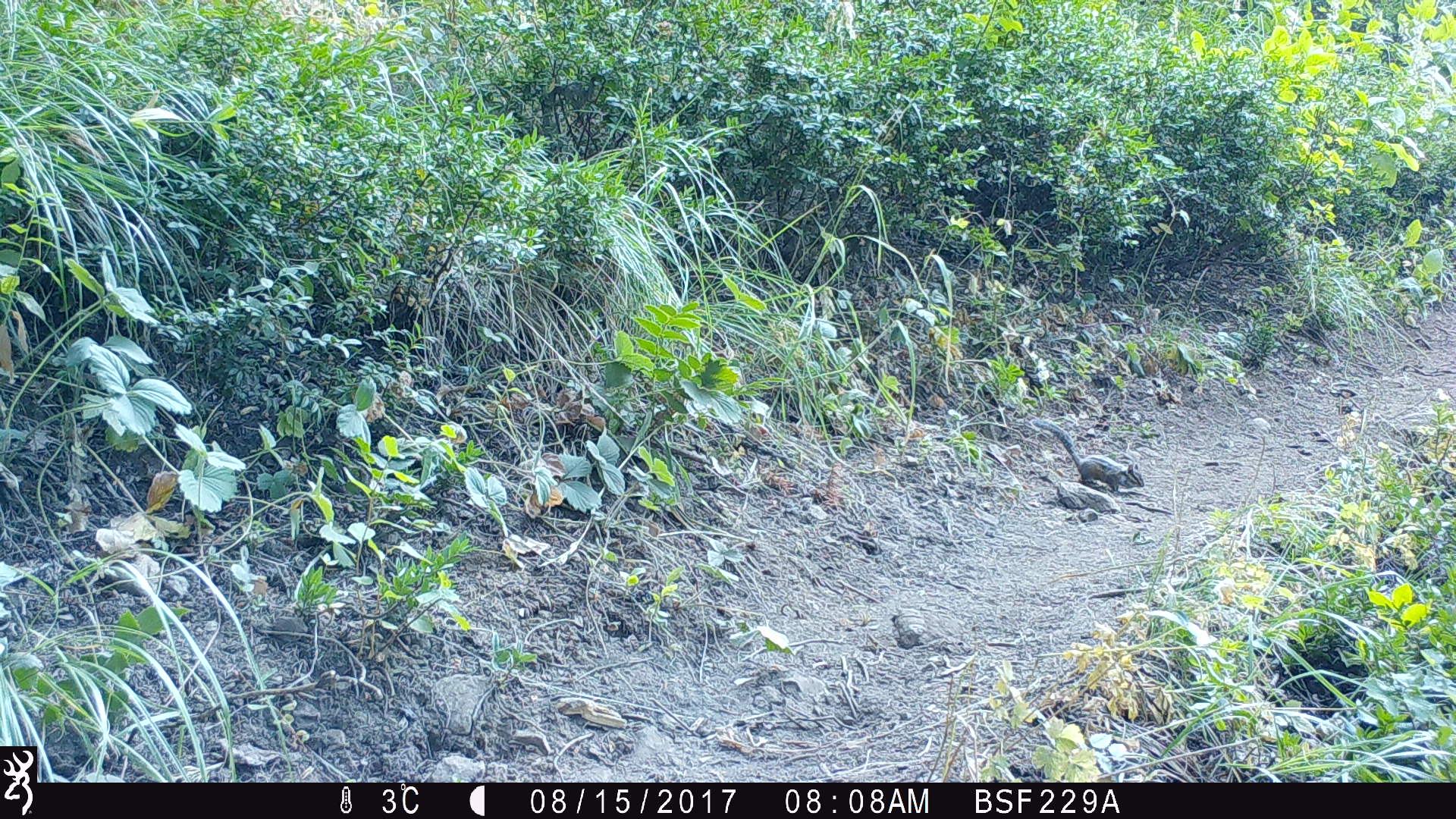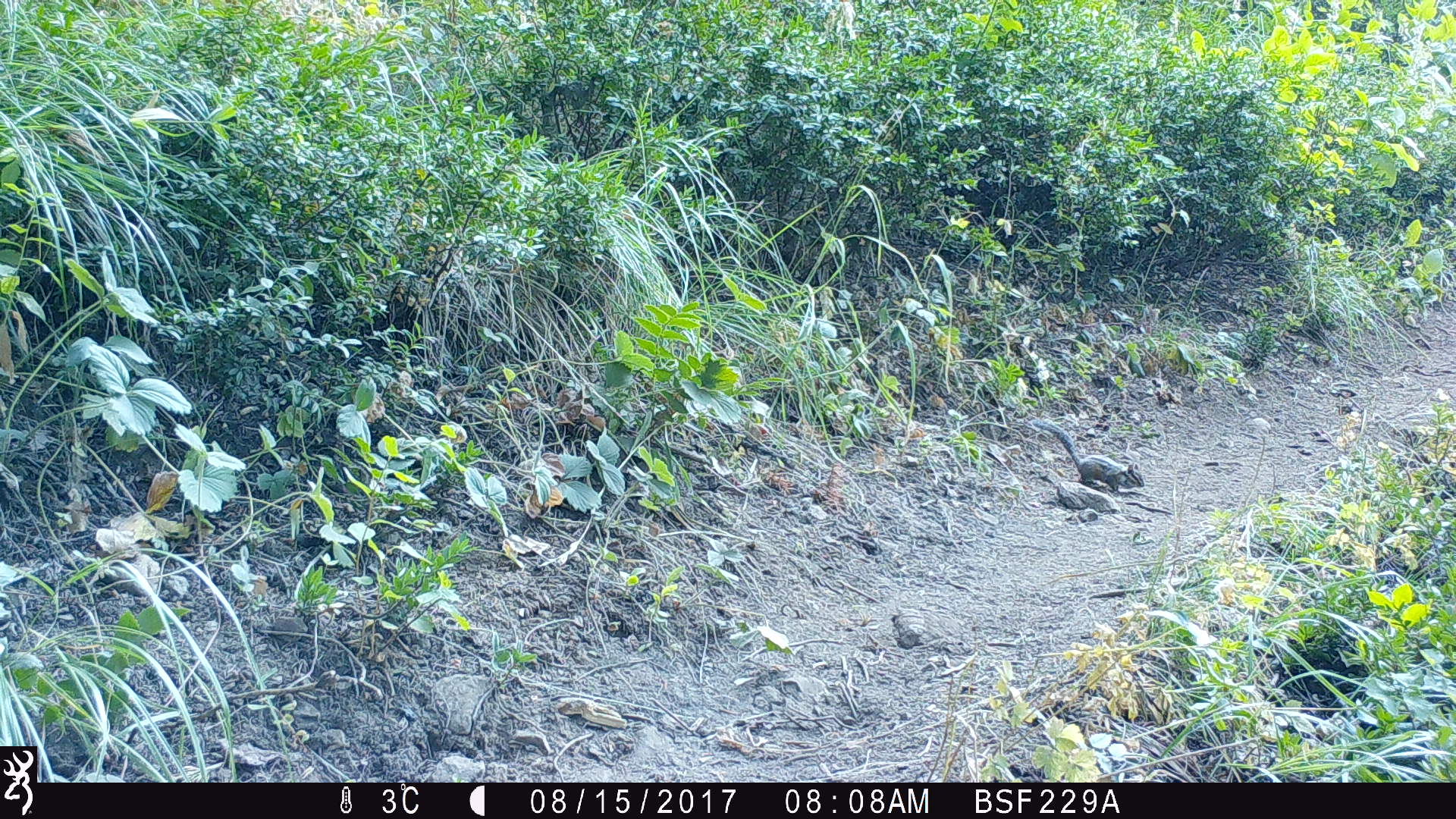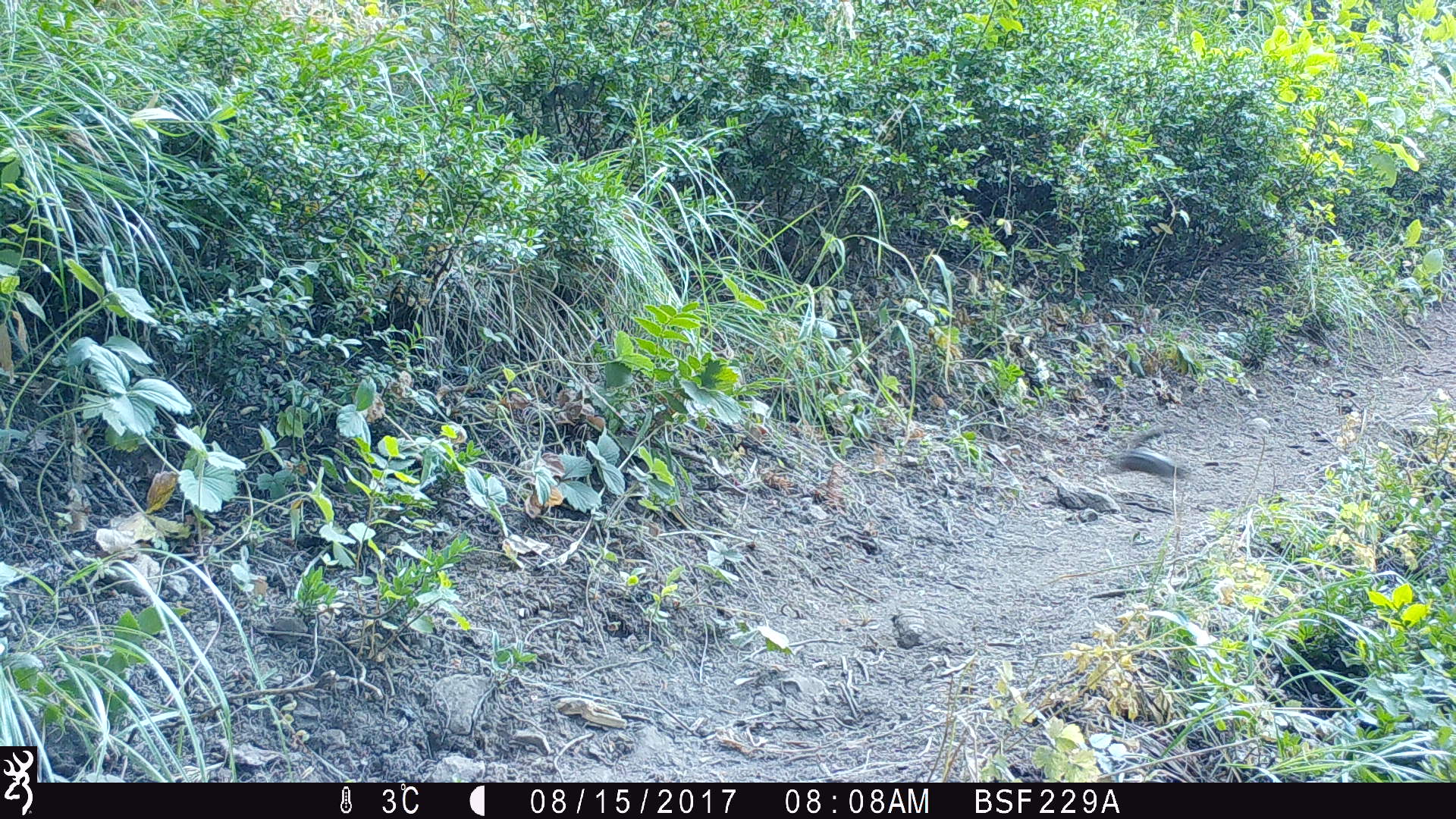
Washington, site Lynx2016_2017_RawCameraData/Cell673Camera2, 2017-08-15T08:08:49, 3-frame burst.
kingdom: Animalia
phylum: Chordata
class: Mammalia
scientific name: Mammalia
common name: small mammal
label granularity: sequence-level